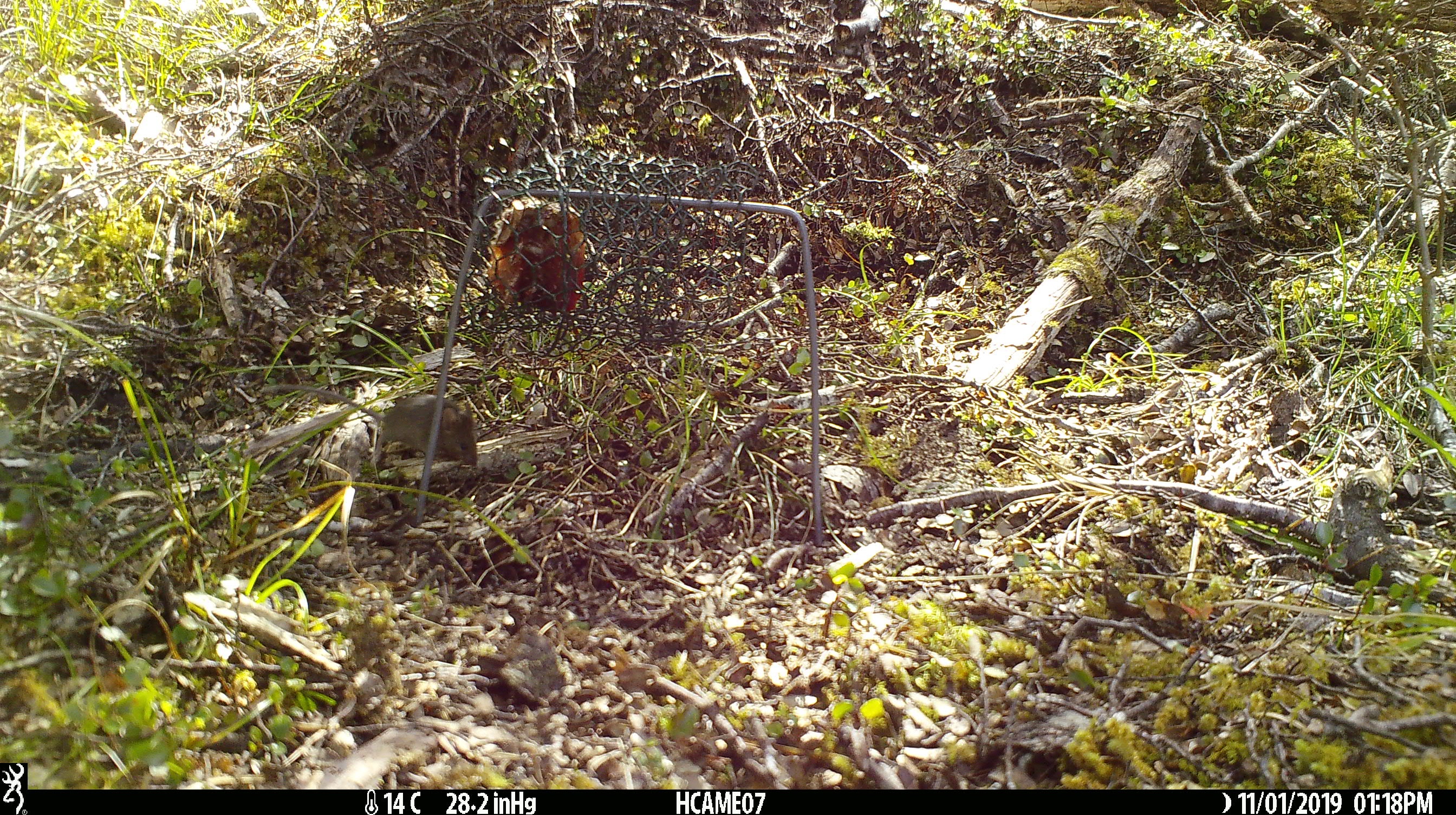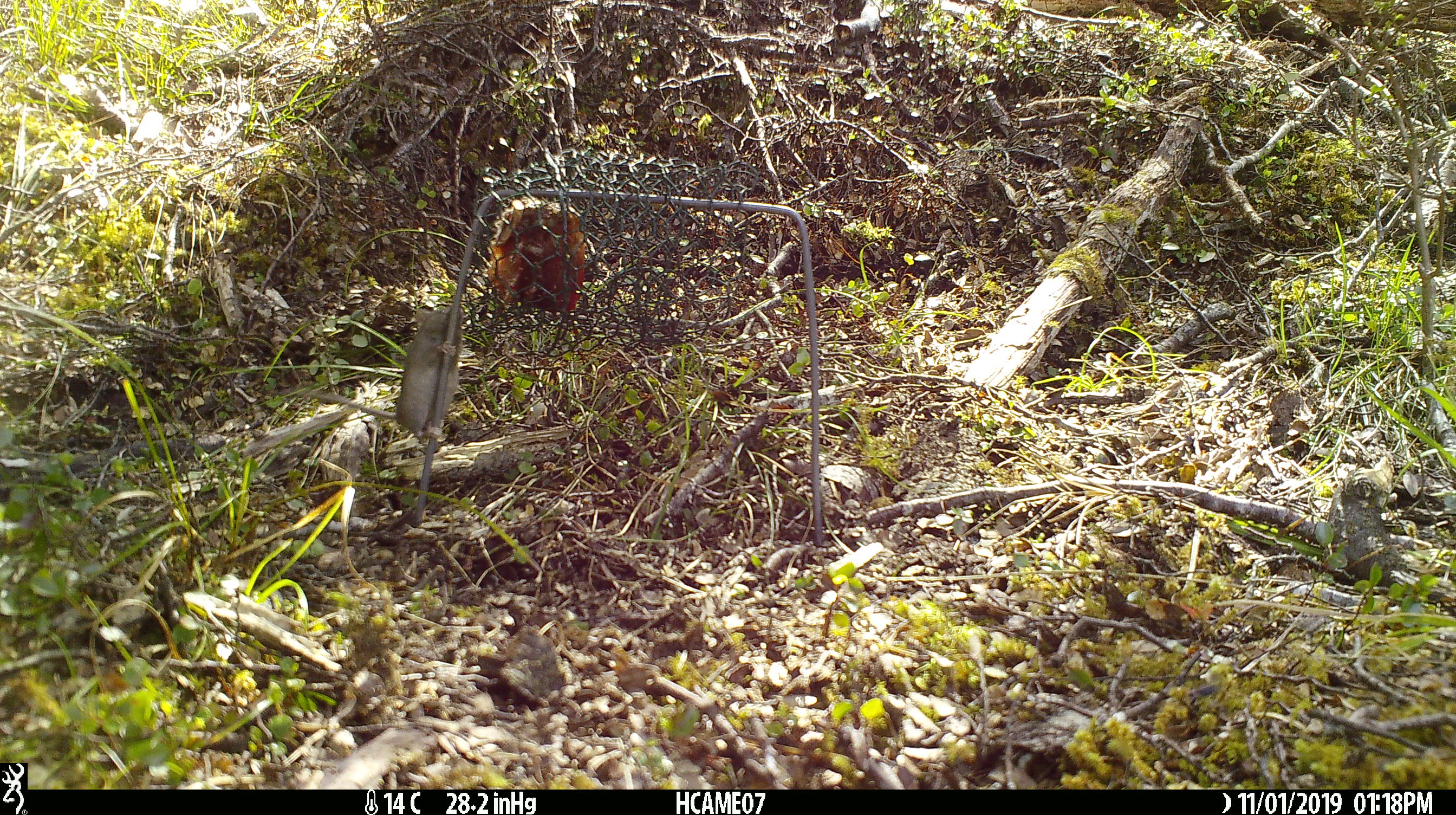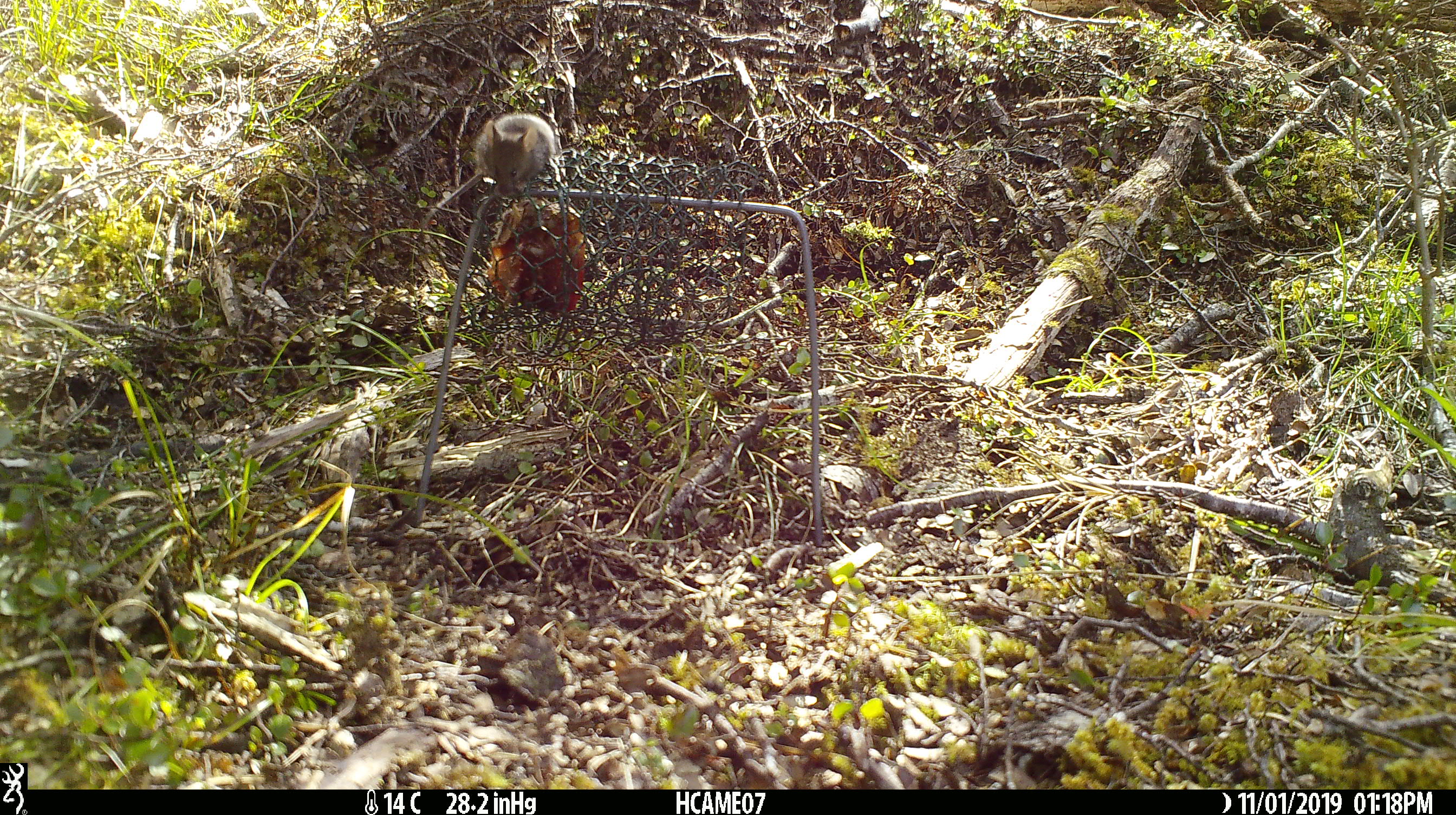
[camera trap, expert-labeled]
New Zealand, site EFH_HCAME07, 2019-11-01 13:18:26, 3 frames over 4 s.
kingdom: Animalia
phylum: Chordata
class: Mammalia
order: Rodentia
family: Muridae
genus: Mus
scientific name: Mus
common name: mouse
Mouse (Mus).